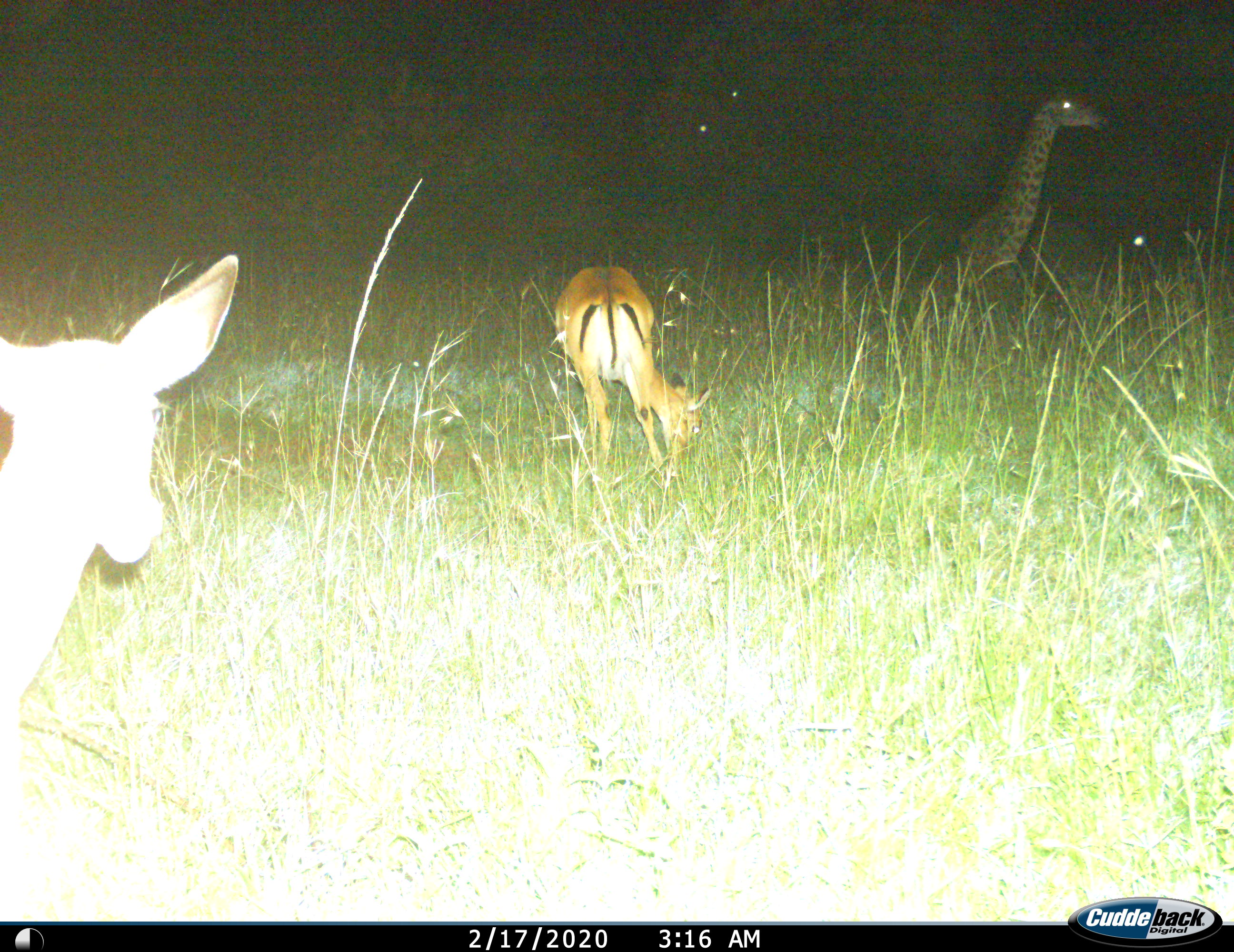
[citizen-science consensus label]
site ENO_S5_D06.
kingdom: Animalia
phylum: Chordata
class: Mammalia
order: Artiodactyla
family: Giraffidae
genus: Giraffa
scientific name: Giraffa camelopardalis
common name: giraffe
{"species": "giraffe (Giraffa camelopardalis)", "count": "1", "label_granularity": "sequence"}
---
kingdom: Animalia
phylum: Chordata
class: Mammalia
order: Artiodactyla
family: Bovidae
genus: Aepyceros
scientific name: Aepyceros melampus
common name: impala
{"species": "impala (Aepyceros melampus)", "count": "2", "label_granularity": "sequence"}